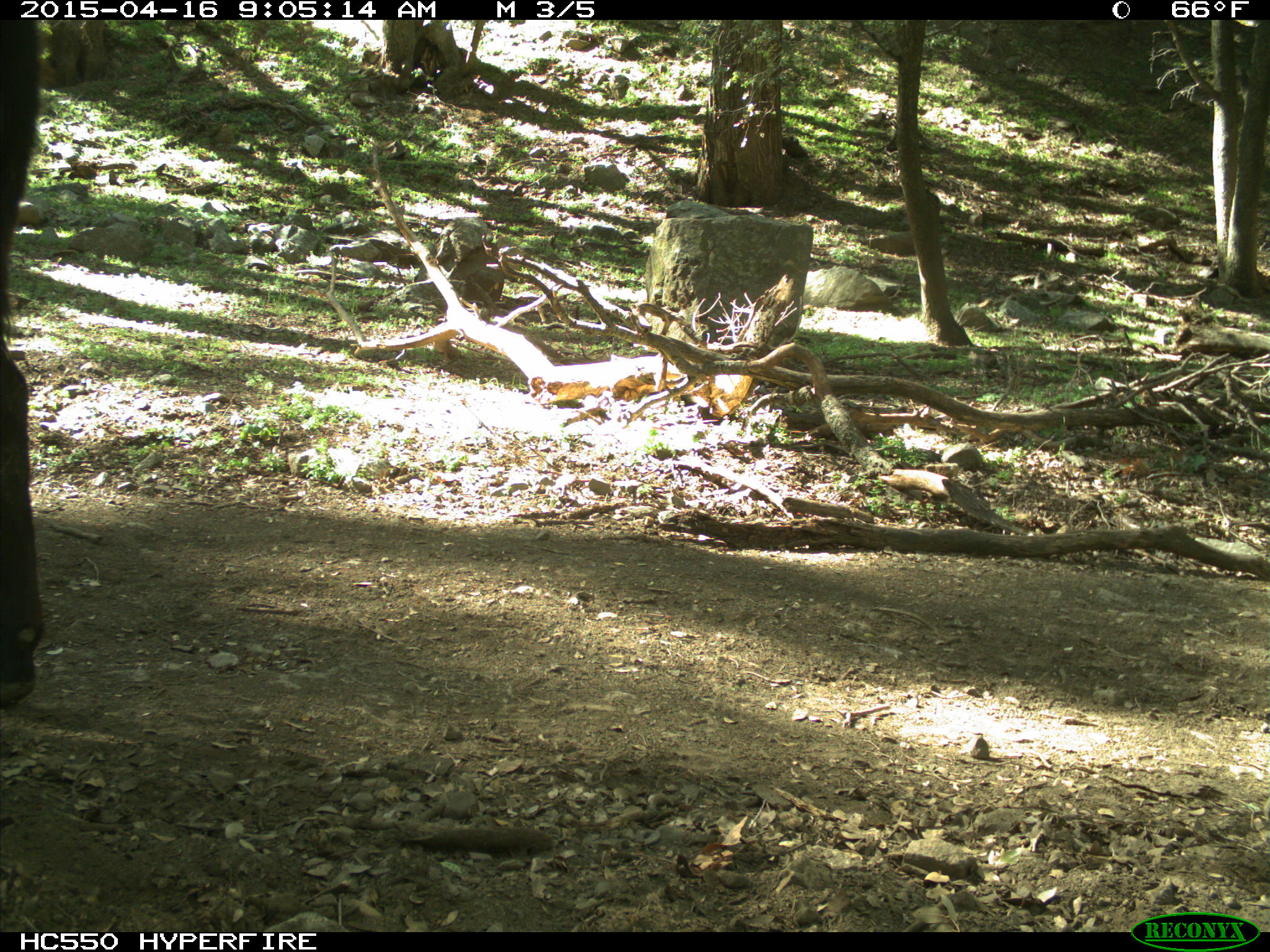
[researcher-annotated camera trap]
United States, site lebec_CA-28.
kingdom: Animalia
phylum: Chordata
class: Mammalia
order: Artiodactyla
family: Bovidae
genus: Bos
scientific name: Bos taurus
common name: domestic cow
Bos taurus (domestic cow).